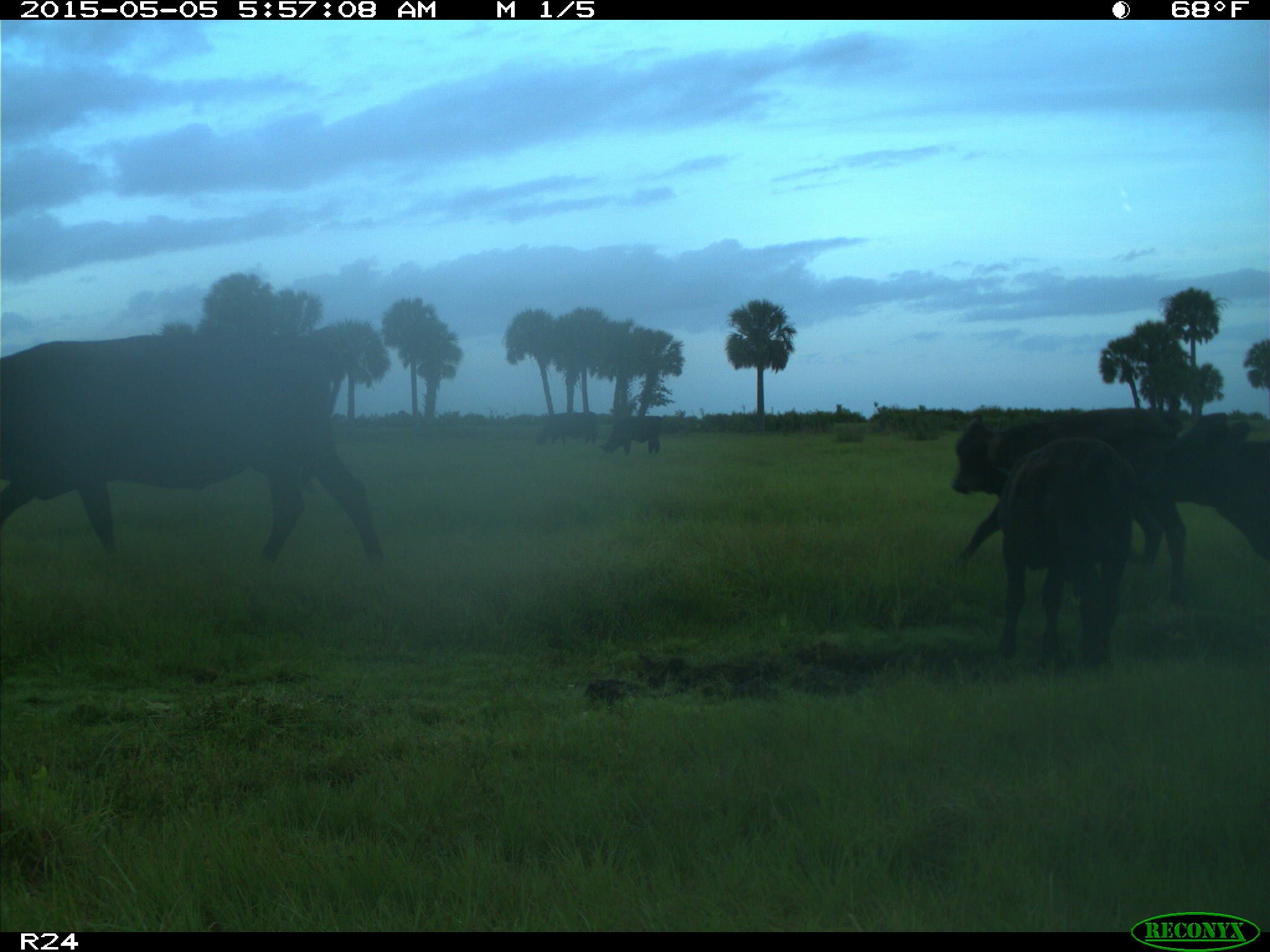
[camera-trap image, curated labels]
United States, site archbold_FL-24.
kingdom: Animalia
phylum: Chordata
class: Mammalia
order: Artiodactyla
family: Bovidae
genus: Bos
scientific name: Bos taurus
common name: domestic cow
Bos taurus (domestic cow).